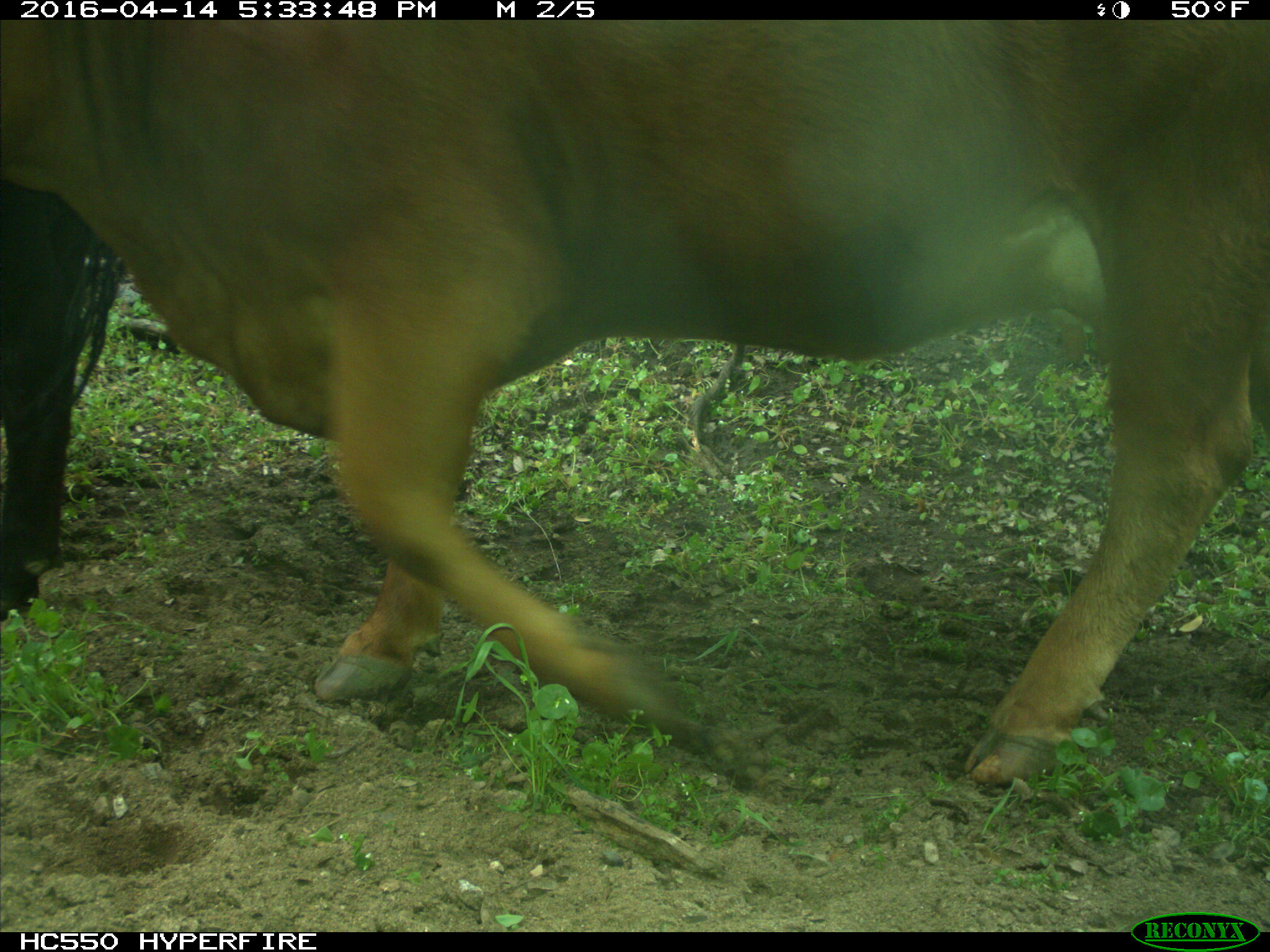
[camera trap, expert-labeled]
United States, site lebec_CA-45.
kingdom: Animalia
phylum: Chordata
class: Mammalia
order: Artiodactyla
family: Bovidae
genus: Bos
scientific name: Bos taurus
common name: domestic cow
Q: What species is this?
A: Bos taurus (domestic cow).